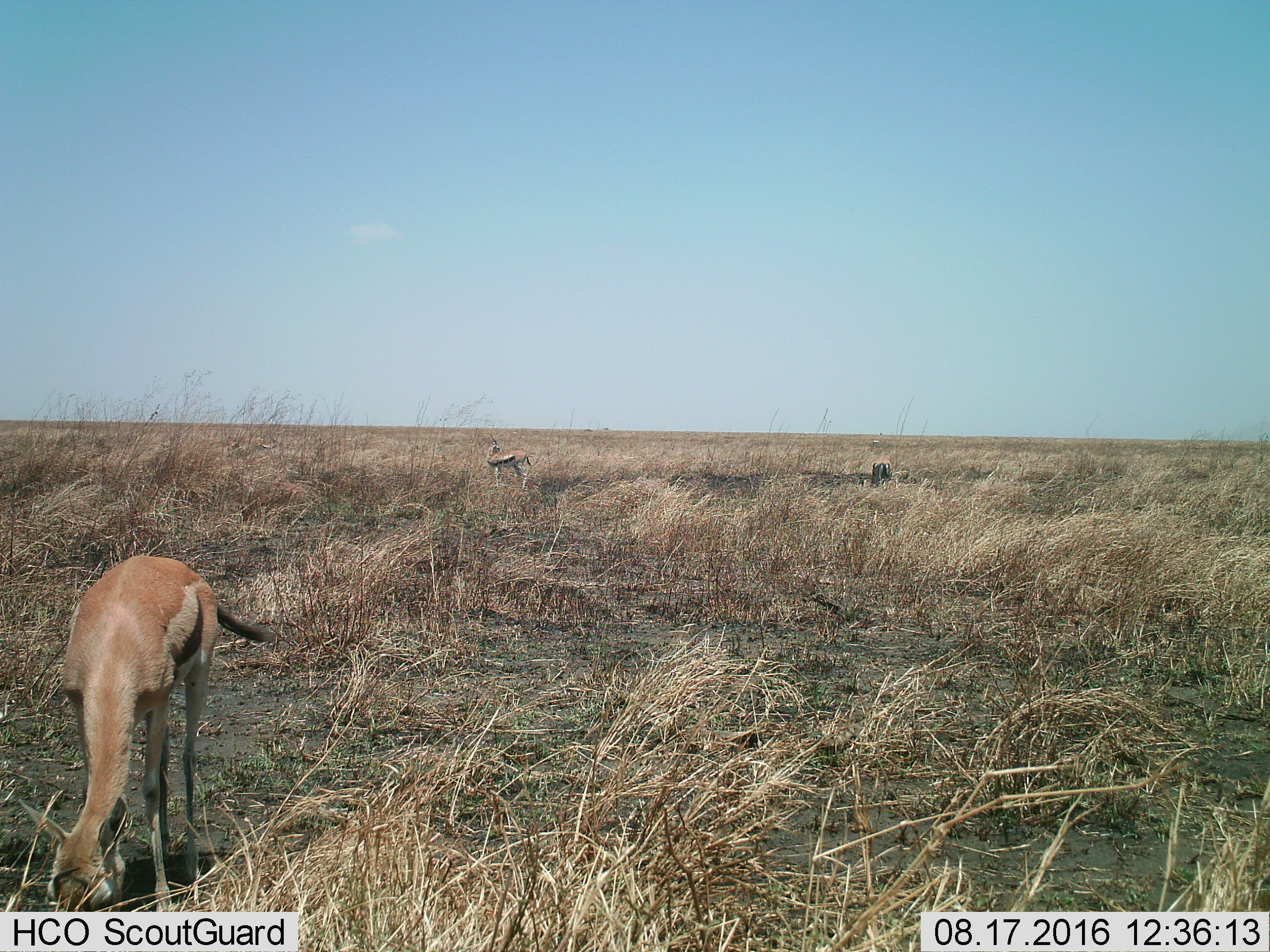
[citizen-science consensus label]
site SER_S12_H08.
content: unidentified animal